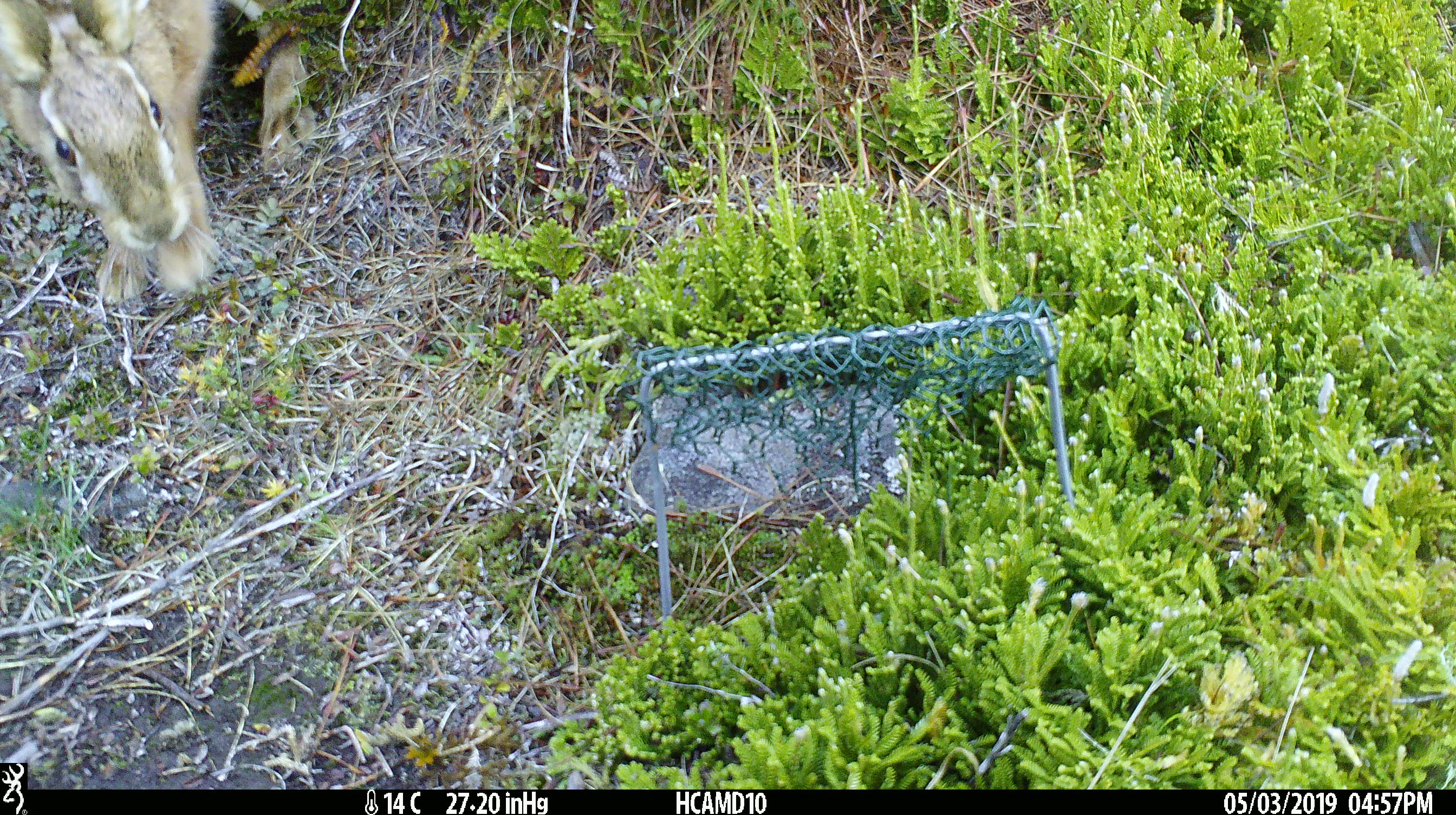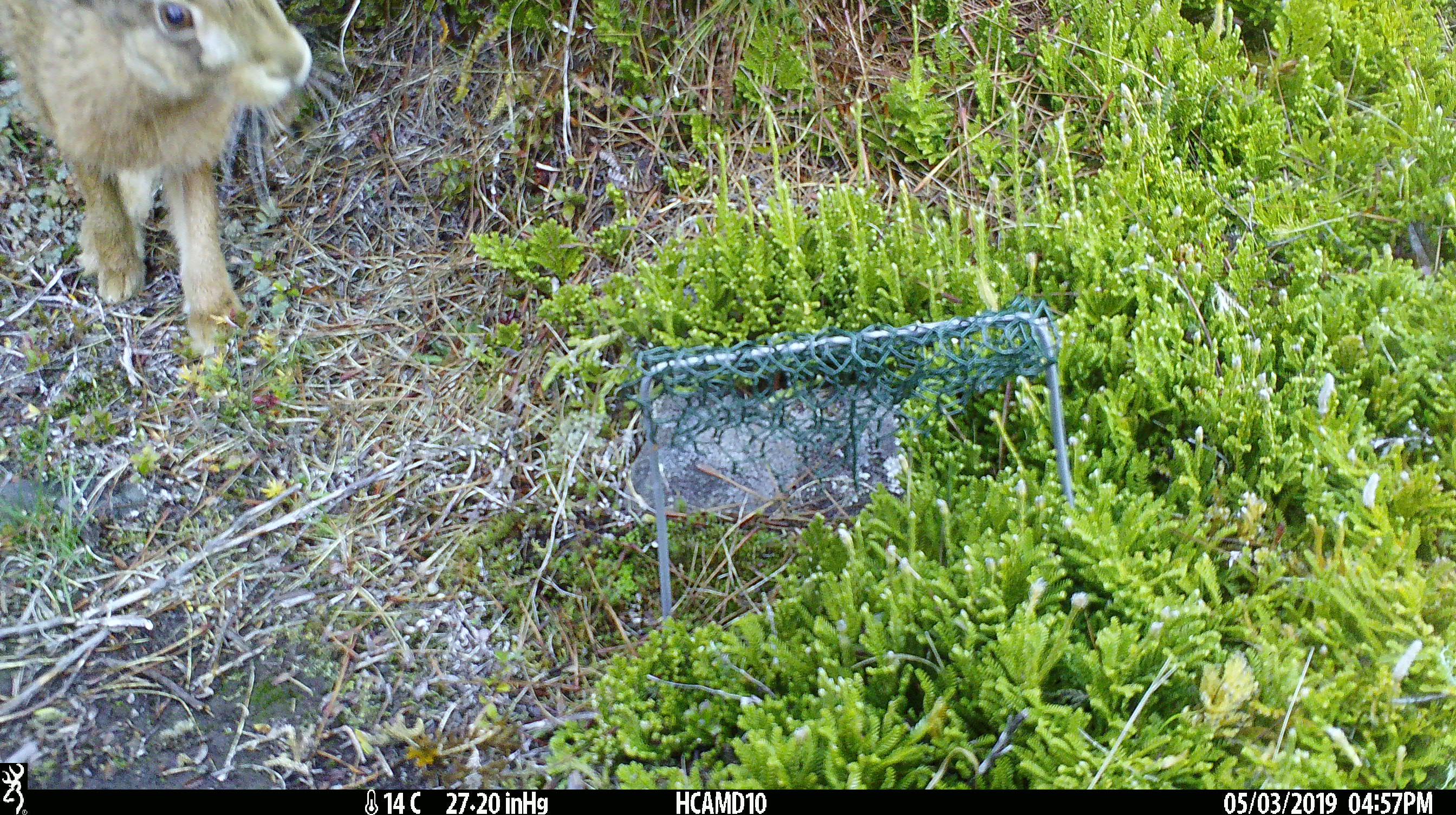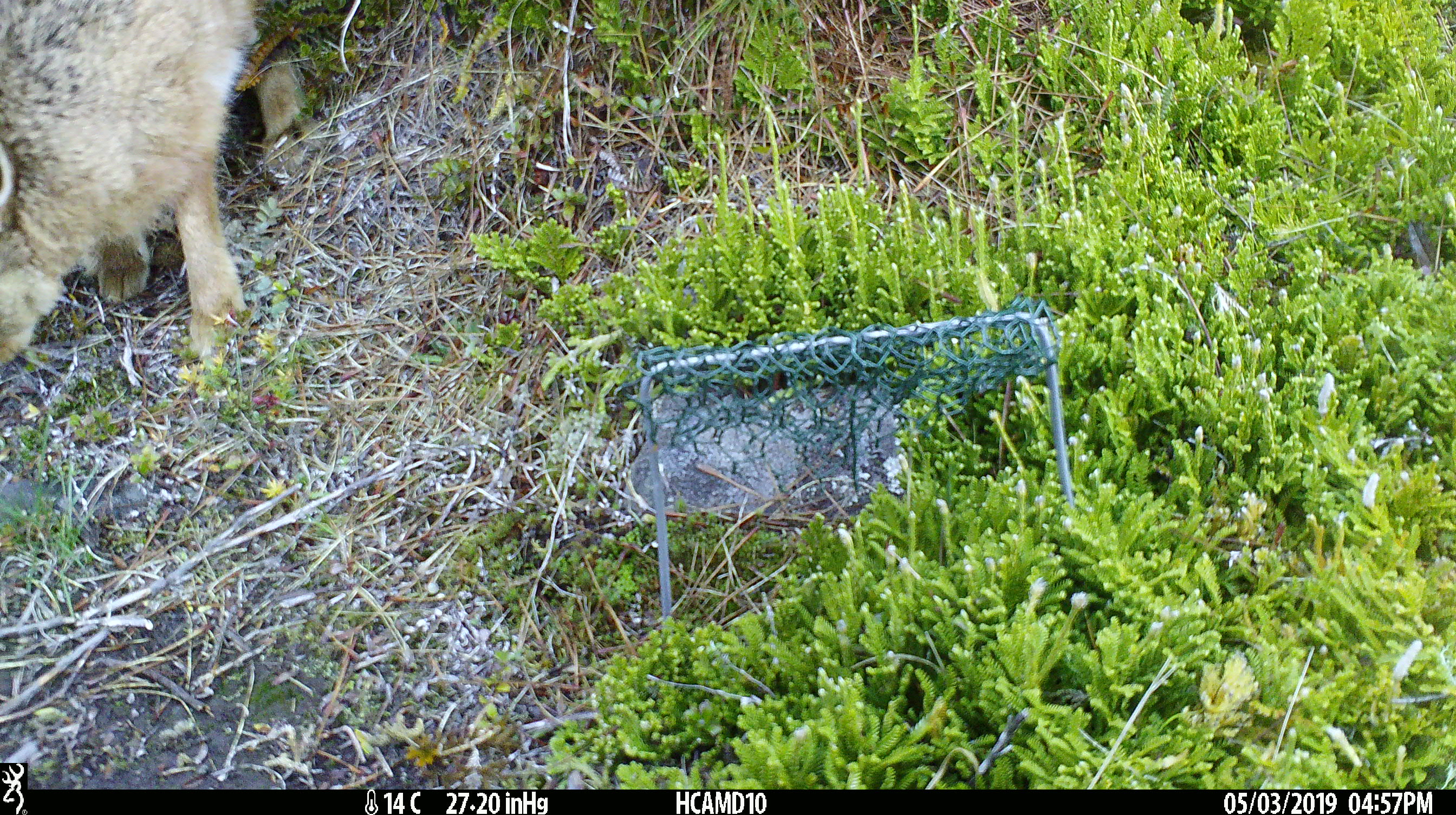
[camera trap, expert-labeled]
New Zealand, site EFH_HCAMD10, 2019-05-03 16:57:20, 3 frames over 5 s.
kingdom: Animalia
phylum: Chordata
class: Mammalia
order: Lagomorpha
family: Leporidae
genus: Lepus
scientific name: Lepus europaeus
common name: brown hare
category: hare